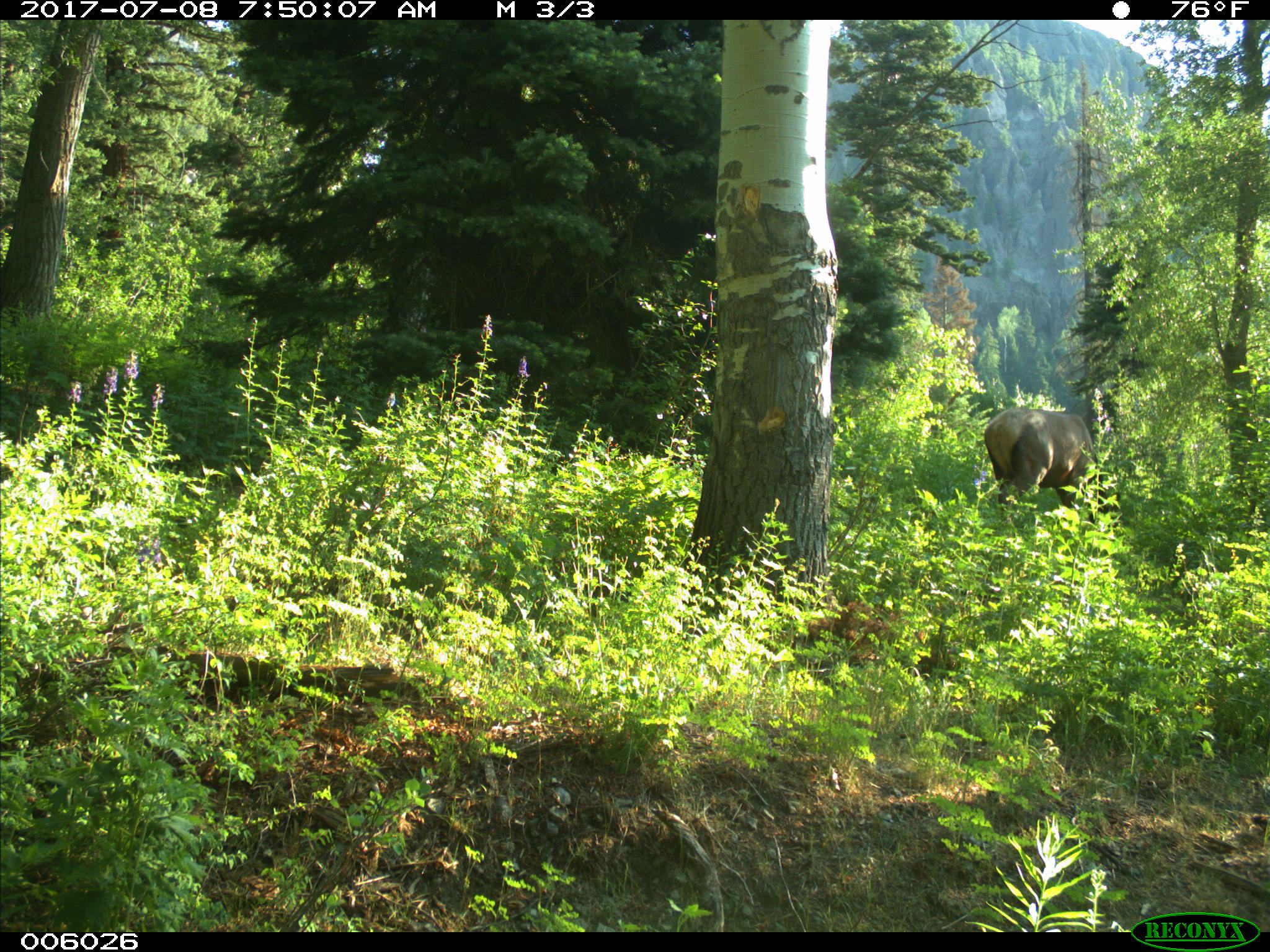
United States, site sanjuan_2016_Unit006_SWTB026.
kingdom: Animalia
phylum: Chordata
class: Mammalia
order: Artiodactyla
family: Cervidae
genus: Cervus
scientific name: Cervus elaphus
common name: red deer